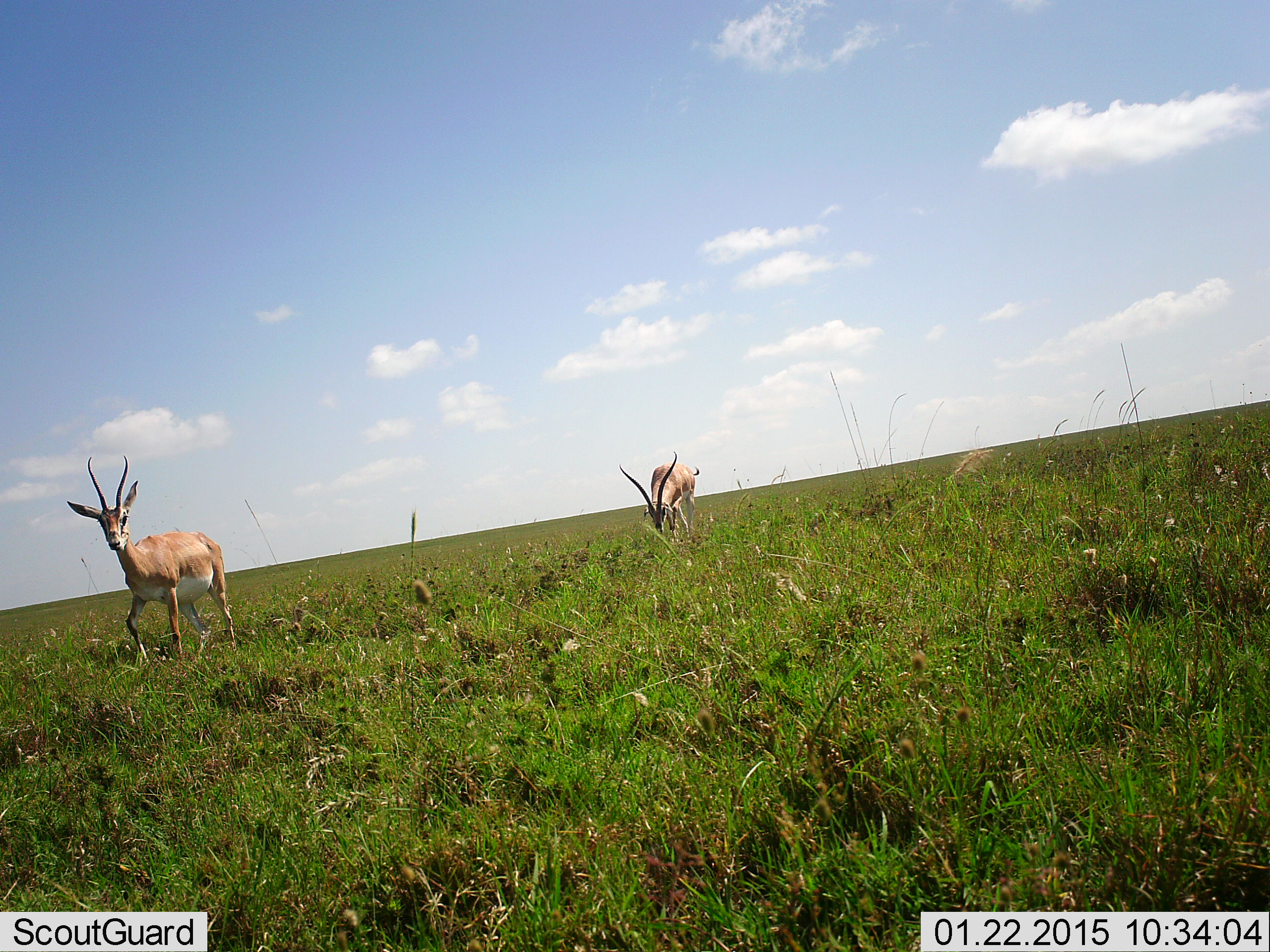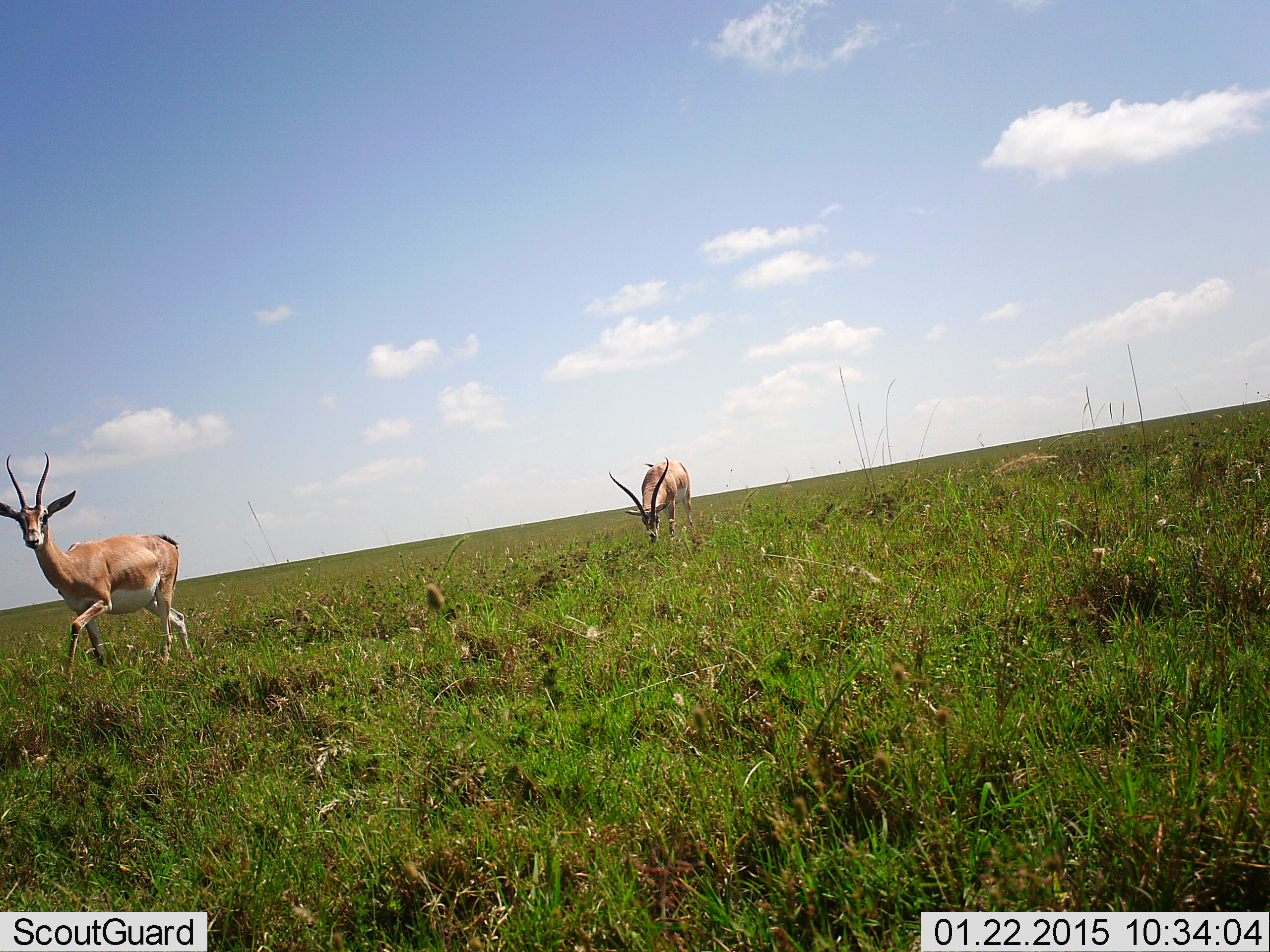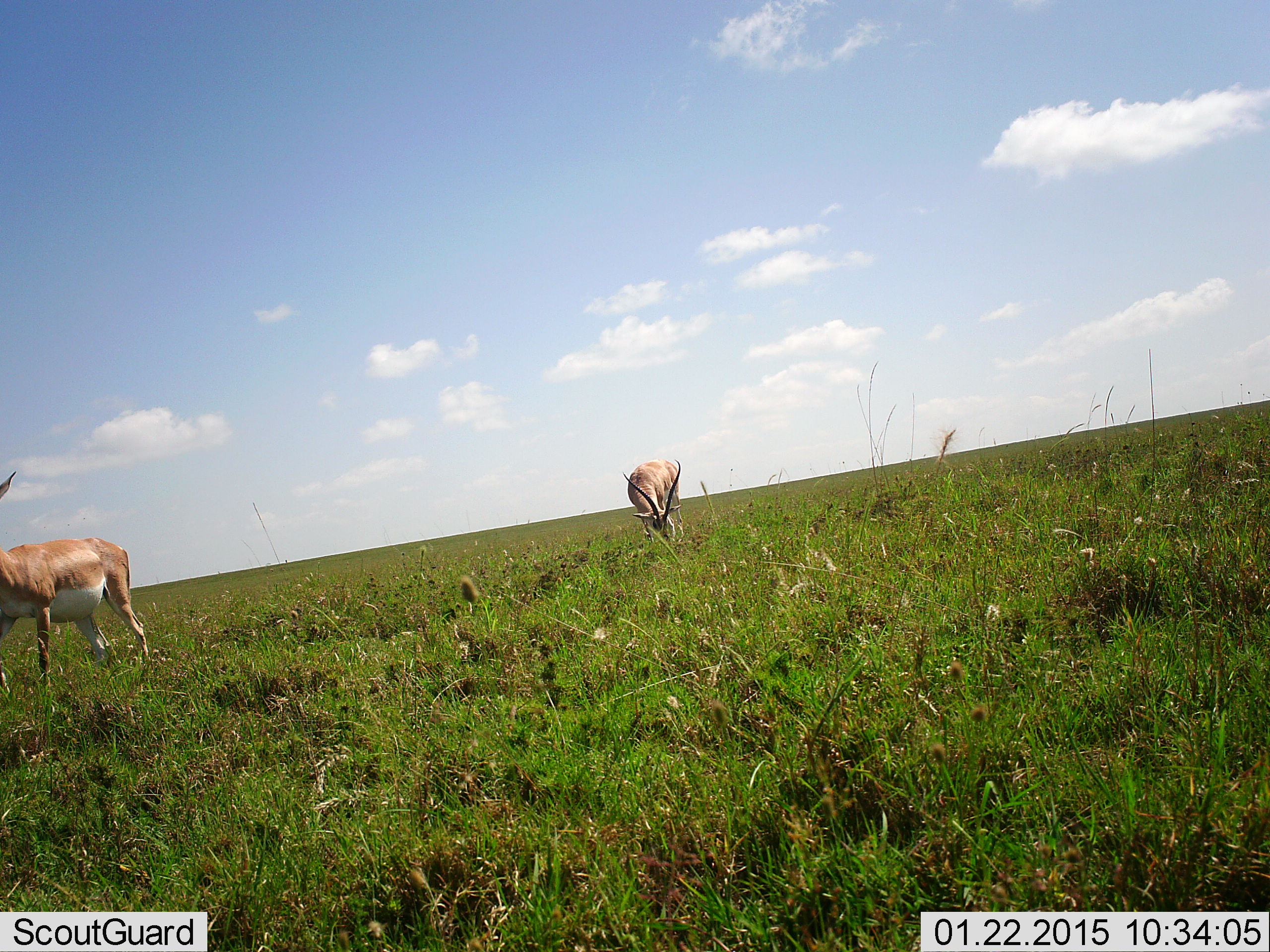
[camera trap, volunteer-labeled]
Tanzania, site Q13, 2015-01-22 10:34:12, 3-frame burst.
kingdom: Animalia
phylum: Chordata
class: Mammalia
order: Artiodactyla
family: Bovidae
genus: Nanger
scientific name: Nanger granti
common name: grant's gazelle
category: gazellegrants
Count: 2.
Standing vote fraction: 10%.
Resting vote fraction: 0%.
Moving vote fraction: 90%.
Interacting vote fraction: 0%.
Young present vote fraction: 0%.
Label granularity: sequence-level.